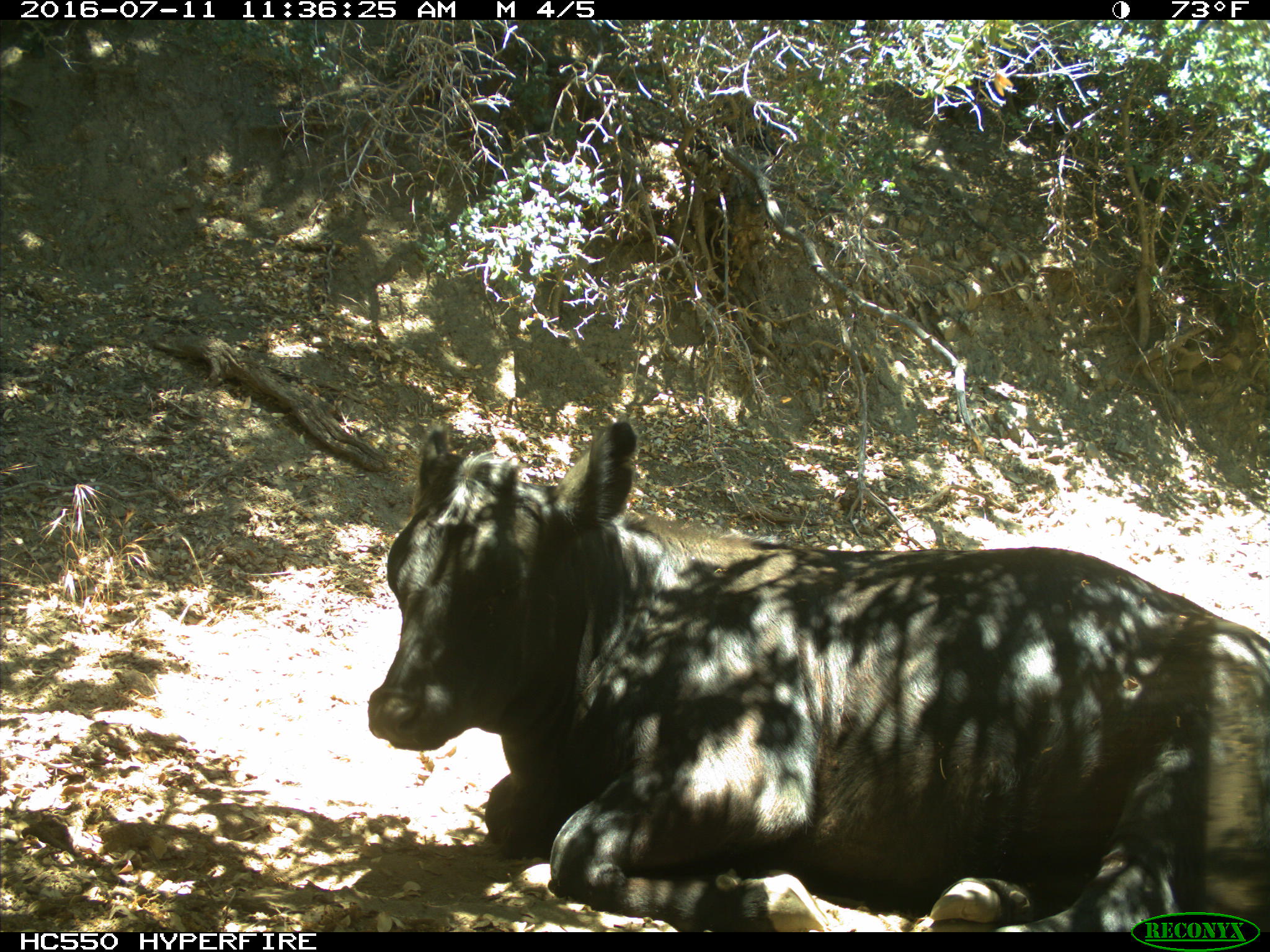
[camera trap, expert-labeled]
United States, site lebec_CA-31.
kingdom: Animalia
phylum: Chordata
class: Mammalia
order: Artiodactyla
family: Bovidae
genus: Bos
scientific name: Bos taurus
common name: domestic cow